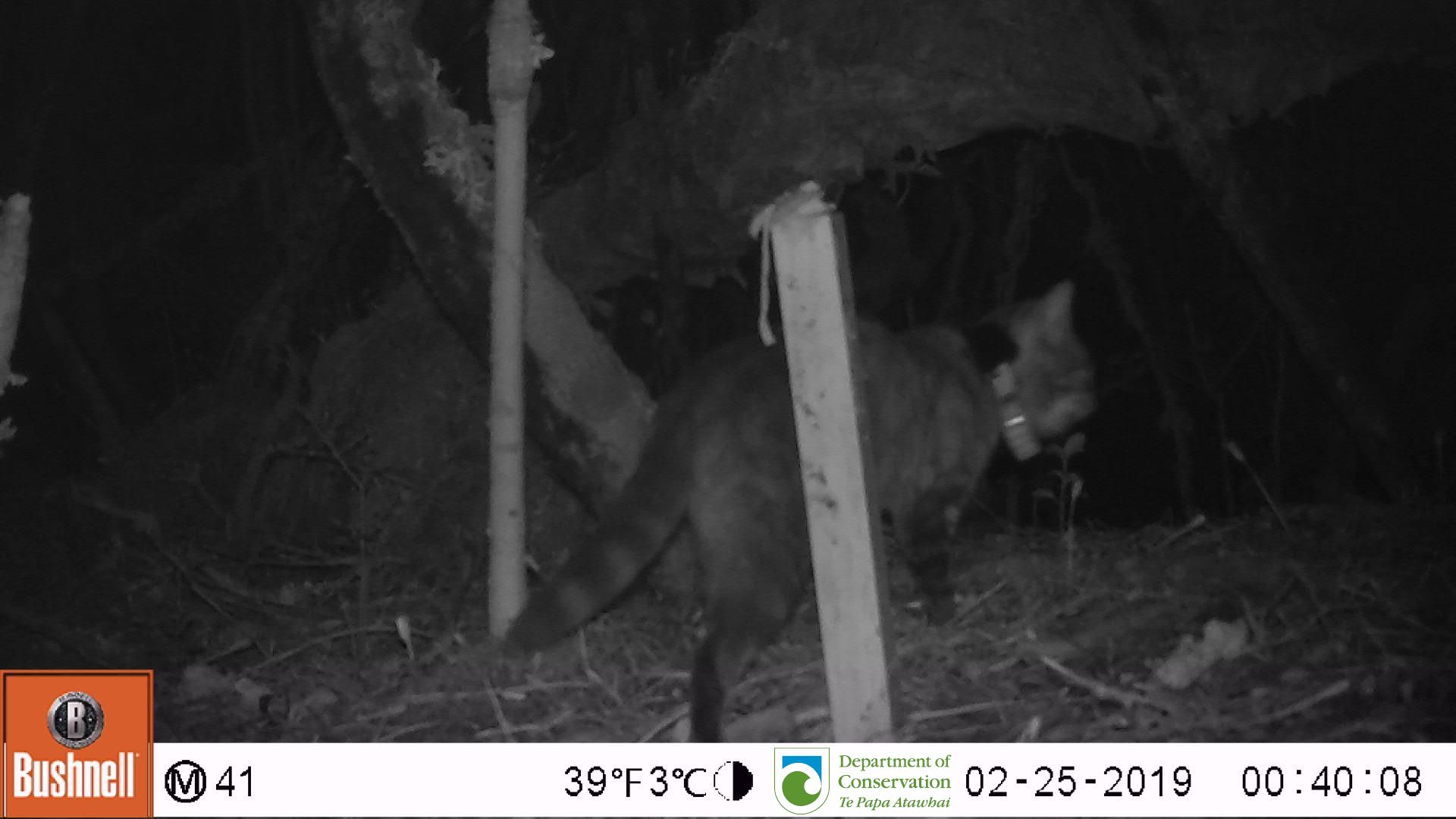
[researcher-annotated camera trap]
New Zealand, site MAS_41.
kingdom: Animalia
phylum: Chordata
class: Mammalia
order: Carnivora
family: Felidae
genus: Felis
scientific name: Felis catus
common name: domestic cat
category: cat